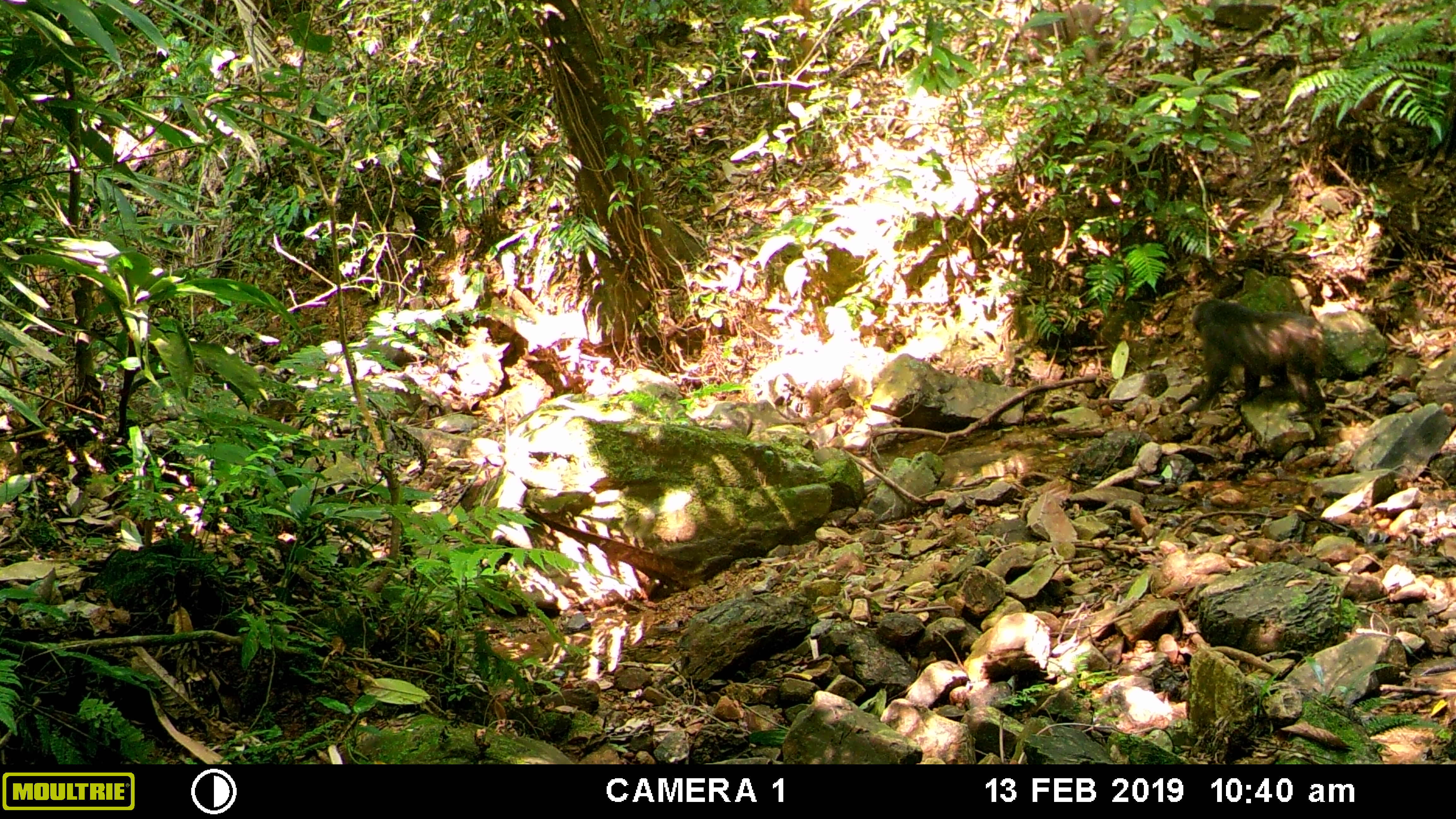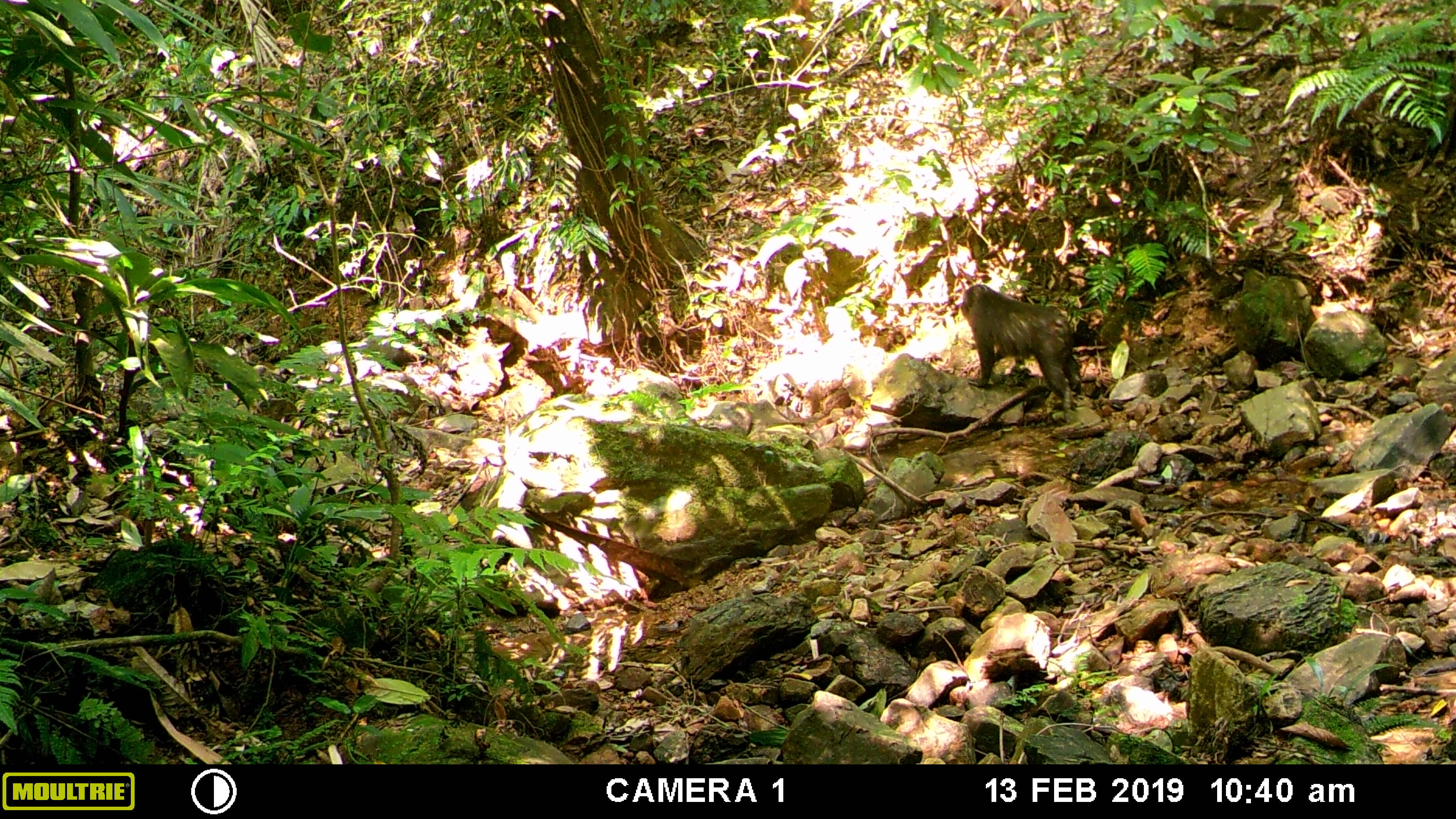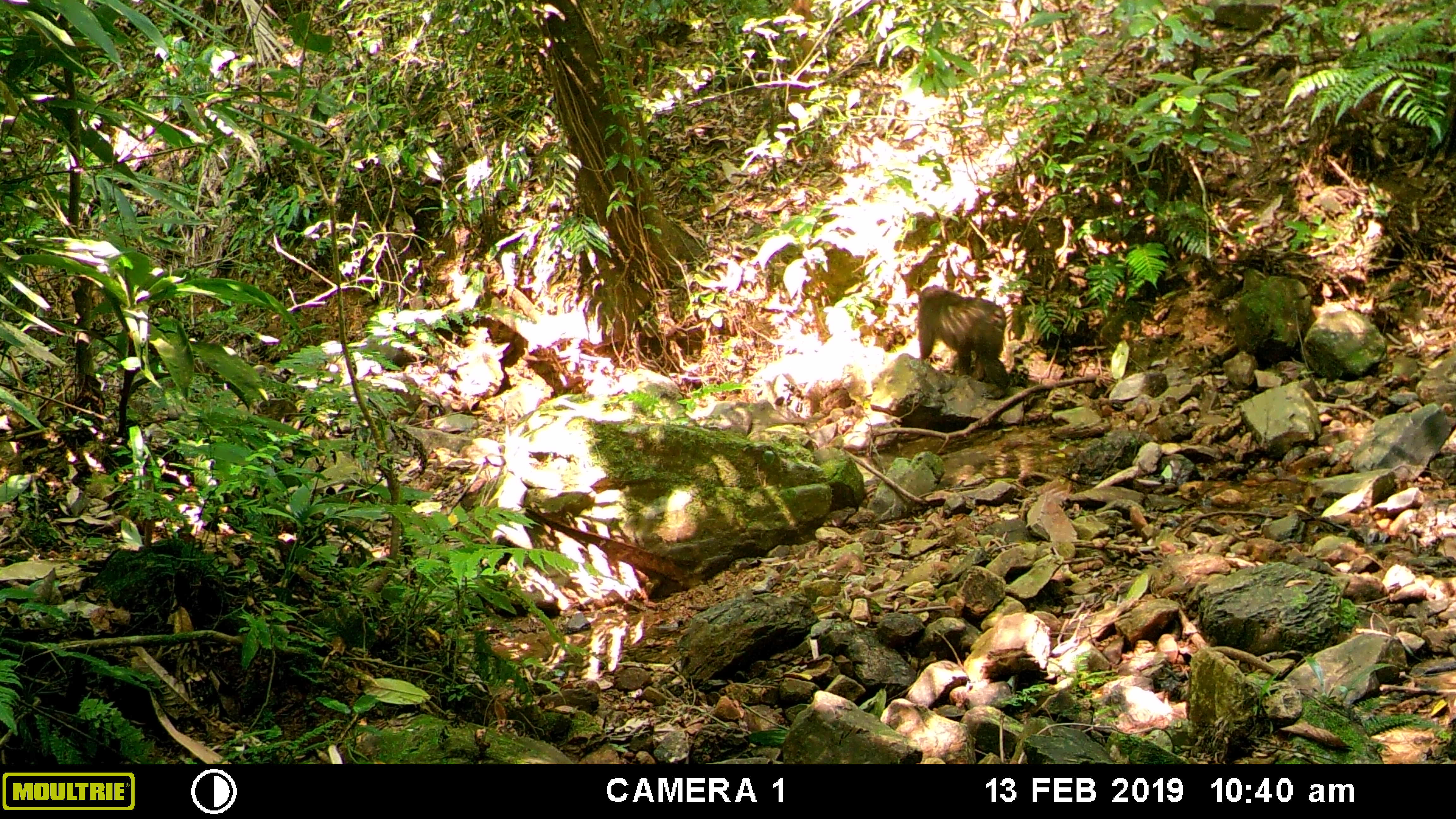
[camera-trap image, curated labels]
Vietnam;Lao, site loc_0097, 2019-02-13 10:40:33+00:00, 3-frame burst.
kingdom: Animalia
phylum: Chordata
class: Mammalia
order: Primates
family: Cercopithecidae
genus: Macaca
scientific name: Macaca arctoides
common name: stump-tailed macaque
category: stump tailed macaque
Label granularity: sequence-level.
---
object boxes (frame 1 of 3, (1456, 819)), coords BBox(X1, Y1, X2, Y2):
stump tailed macaque: BBox(1180, 297, 1325, 416)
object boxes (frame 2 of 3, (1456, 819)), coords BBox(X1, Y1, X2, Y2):
stump tailed macaque: BBox(954, 281, 1082, 408)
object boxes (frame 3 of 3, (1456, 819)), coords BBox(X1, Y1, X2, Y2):
stump tailed macaque: BBox(913, 283, 1011, 399)